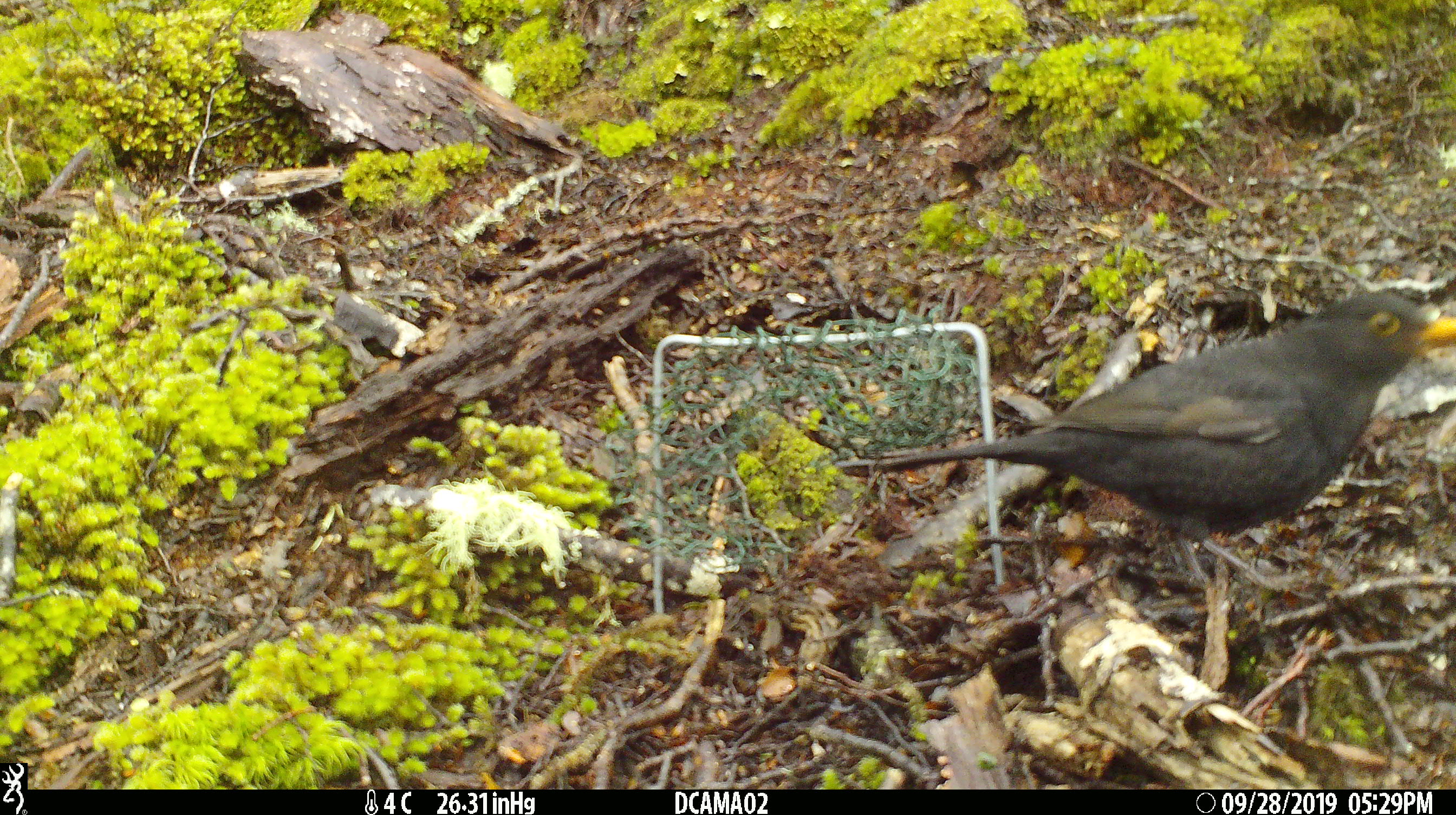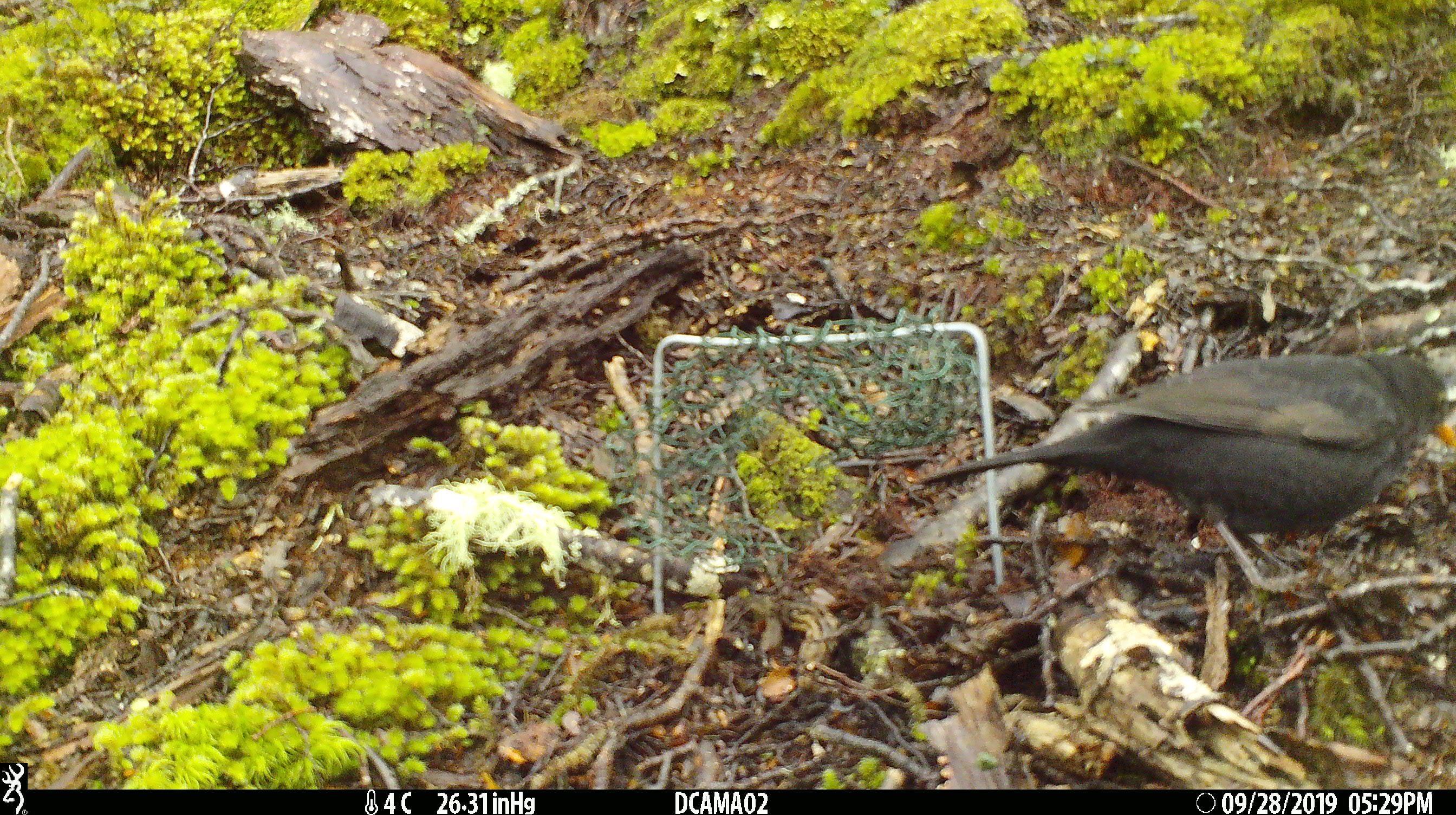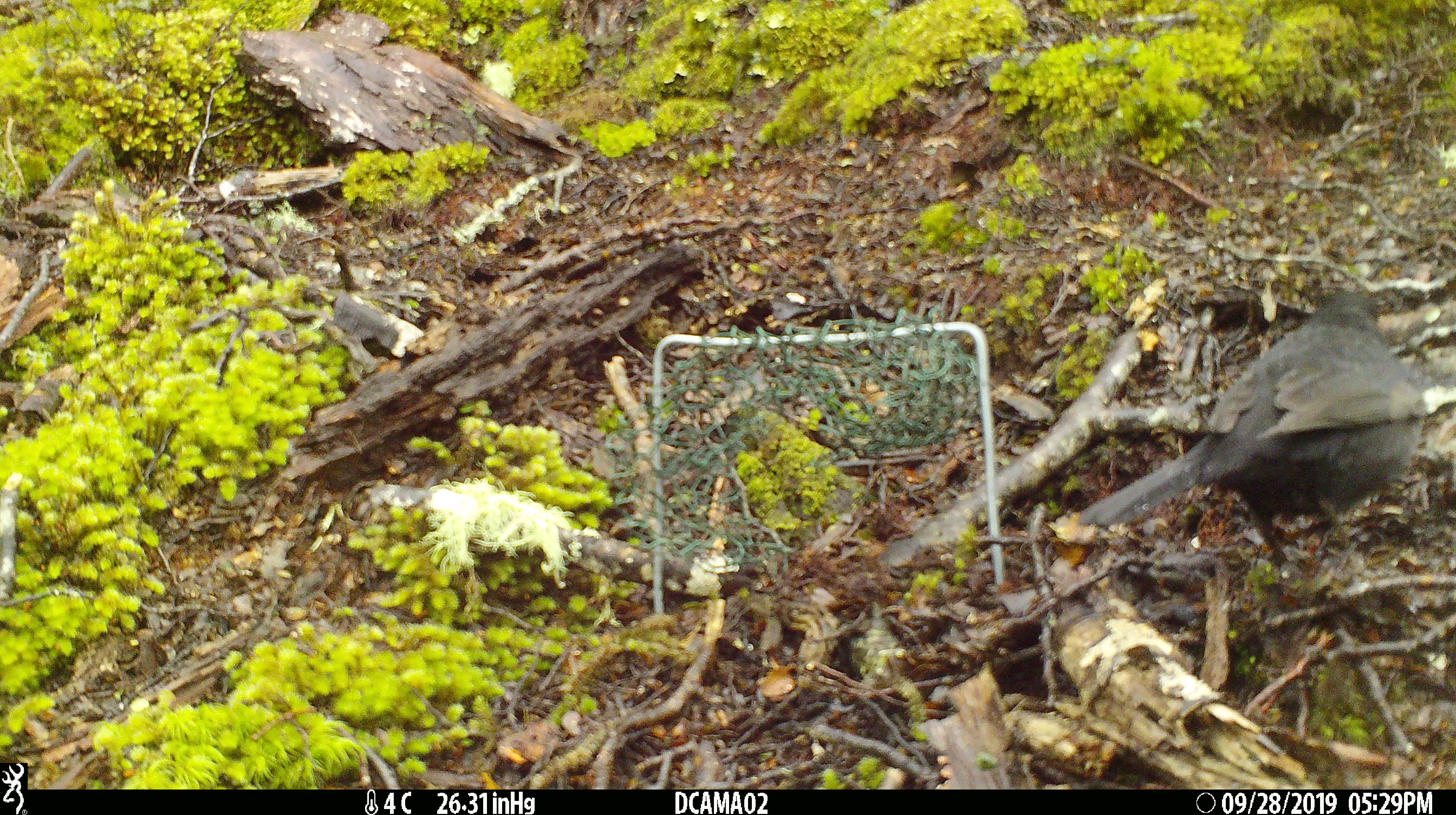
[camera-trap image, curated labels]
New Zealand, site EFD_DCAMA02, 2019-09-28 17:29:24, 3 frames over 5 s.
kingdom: Animalia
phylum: Chordata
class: Aves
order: Passeriformes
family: Turdidae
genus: Turdus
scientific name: Turdus merula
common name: eurasian blackbird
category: blackbird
Blackbird (eurasian blackbird) (Turdus merula).